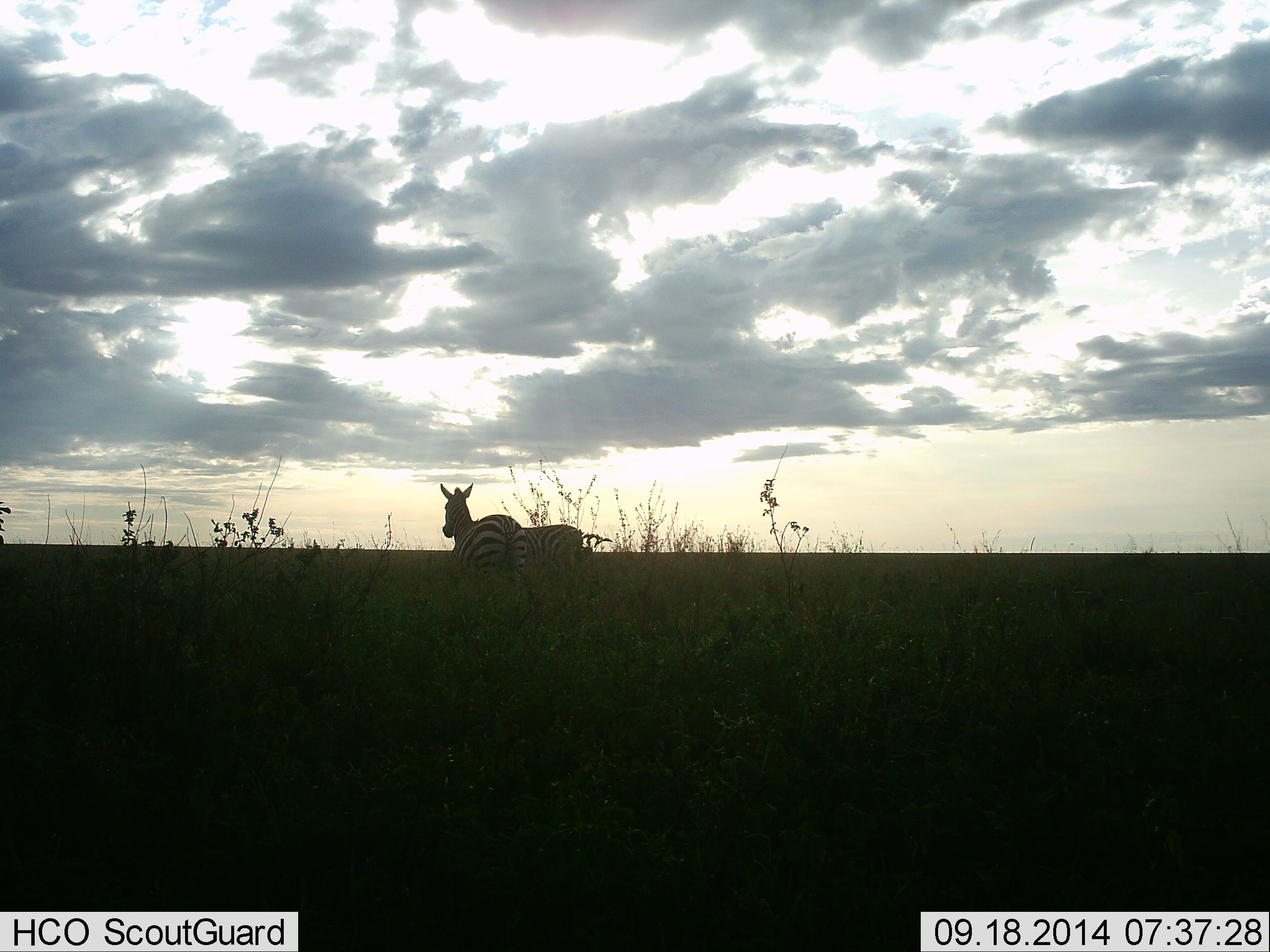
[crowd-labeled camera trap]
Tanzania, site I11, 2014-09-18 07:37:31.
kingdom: Animalia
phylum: Chordata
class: Mammalia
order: Perissodactyla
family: Equidae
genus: Equus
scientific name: Equus quagga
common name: plains zebra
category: zebra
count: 2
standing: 80%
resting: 10%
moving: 20%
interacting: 0%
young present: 0%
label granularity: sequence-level